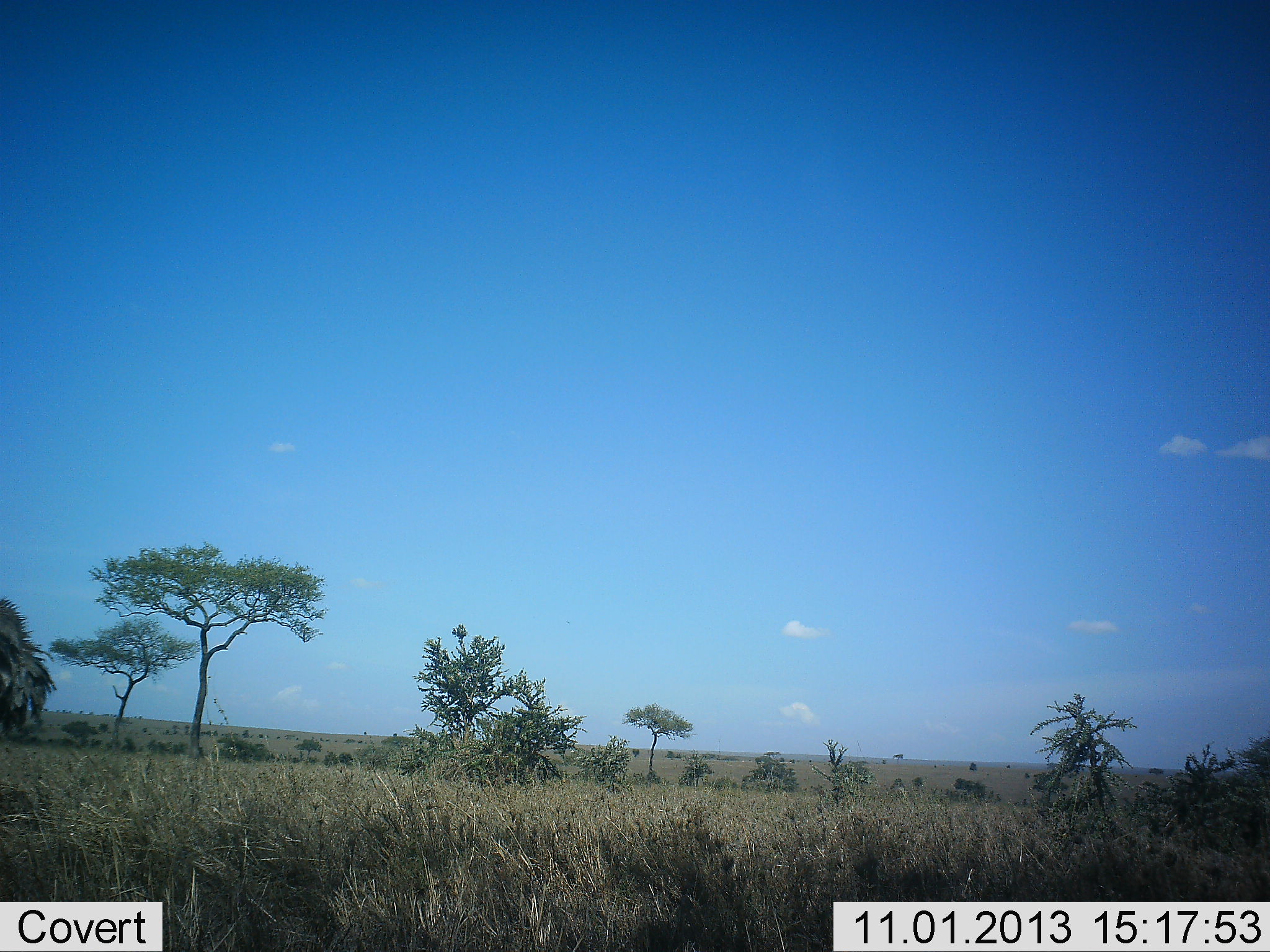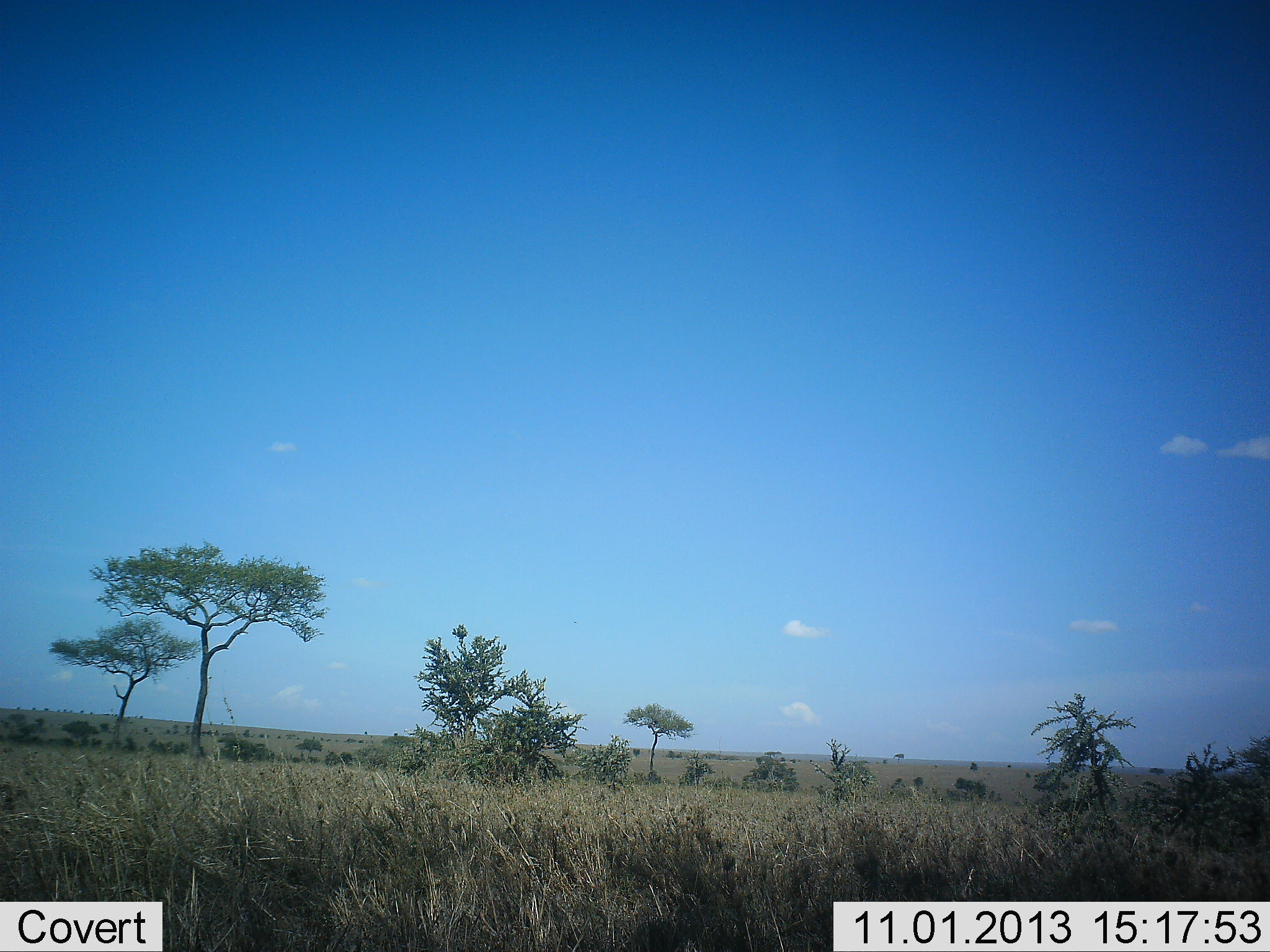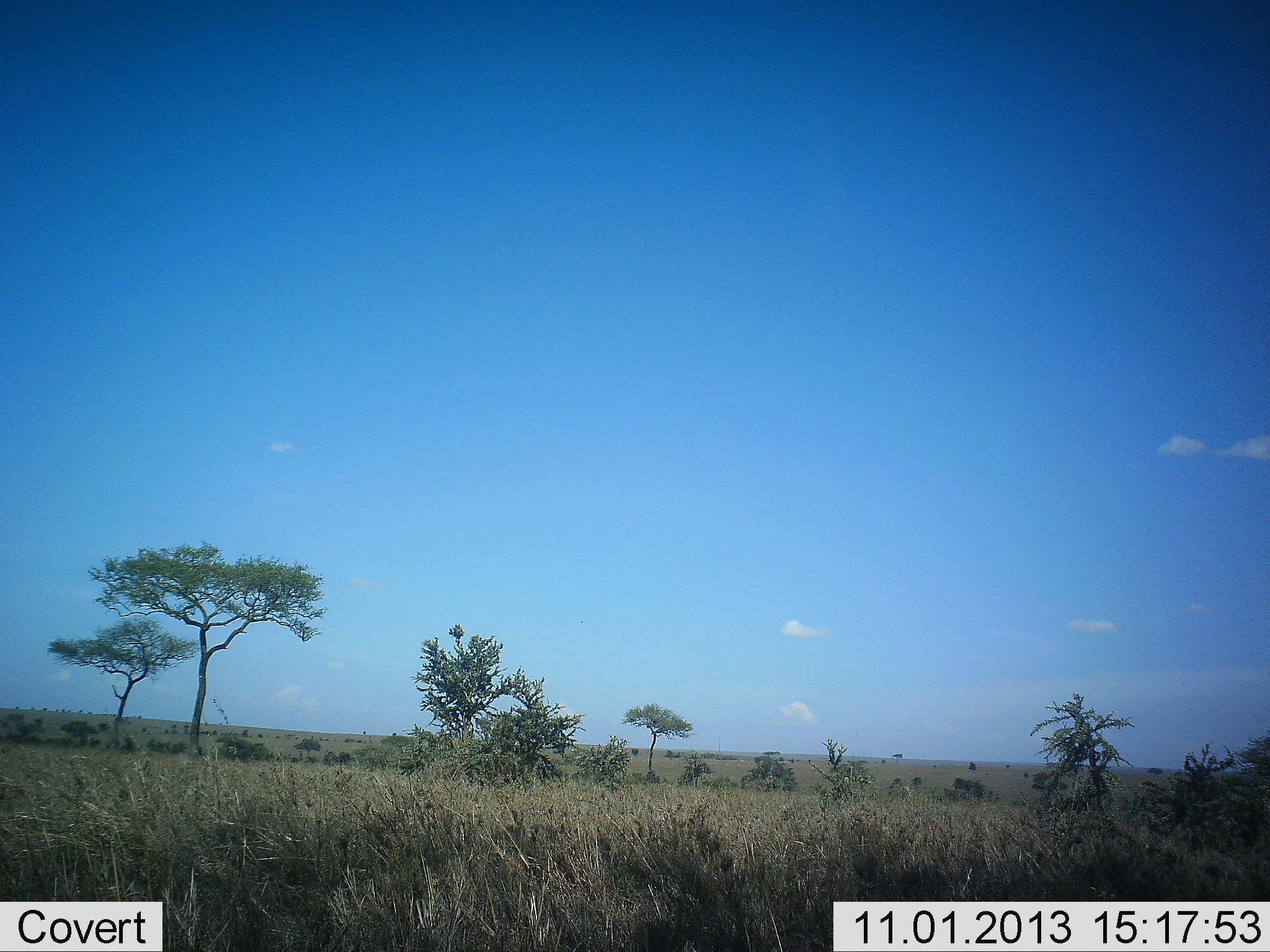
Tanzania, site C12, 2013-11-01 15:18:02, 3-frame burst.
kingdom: Animalia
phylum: Chordata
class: Aves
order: Struthioniformes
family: Struthionidae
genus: Struthio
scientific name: Struthio camelus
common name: ostrich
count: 1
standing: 29%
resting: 0%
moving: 86%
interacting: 0%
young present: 0%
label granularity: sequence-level